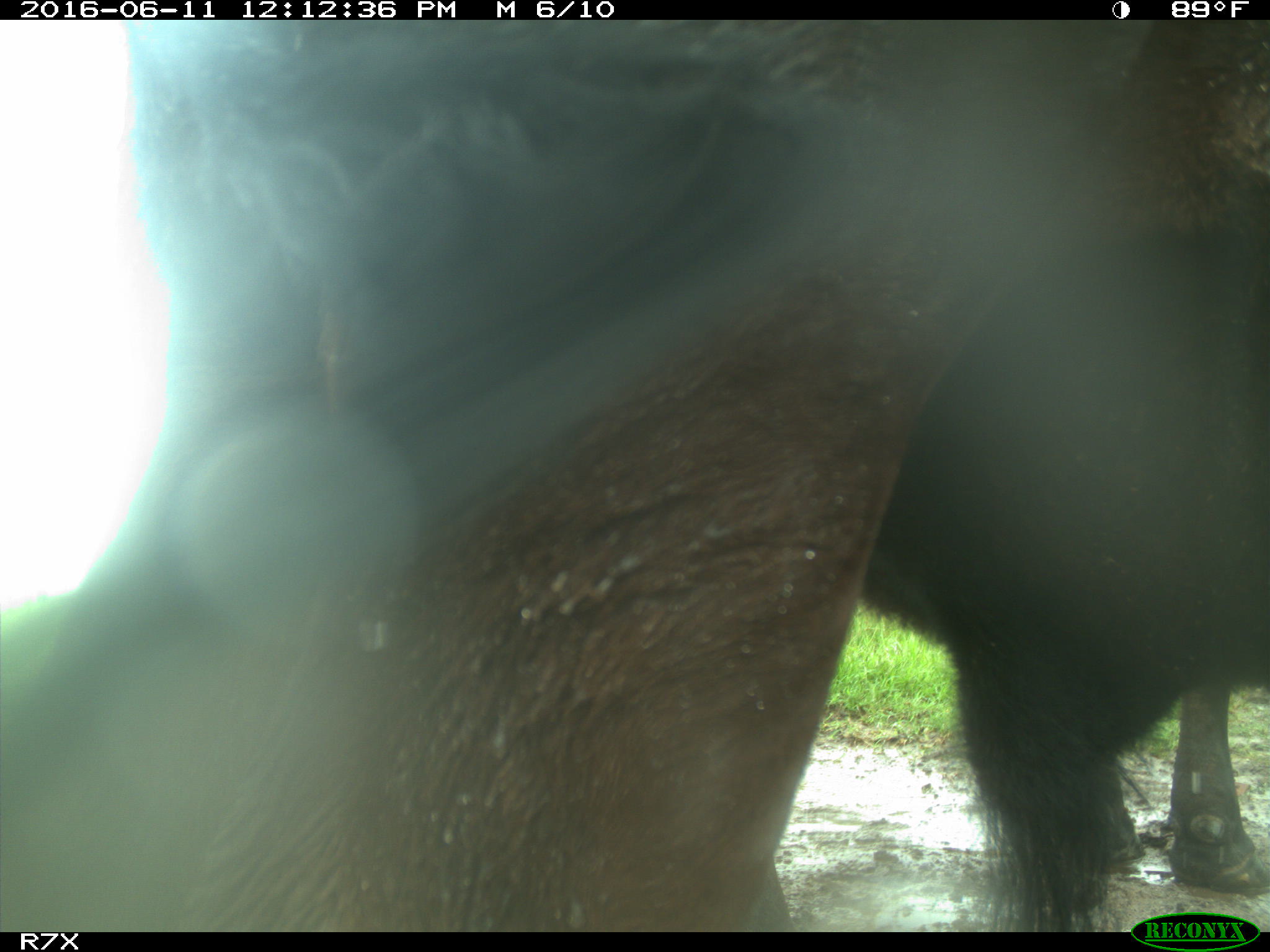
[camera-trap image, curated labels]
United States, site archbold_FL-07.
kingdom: Animalia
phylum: Chordata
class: Mammalia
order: Artiodactyla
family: Bovidae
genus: Bos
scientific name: Bos taurus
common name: domestic cow